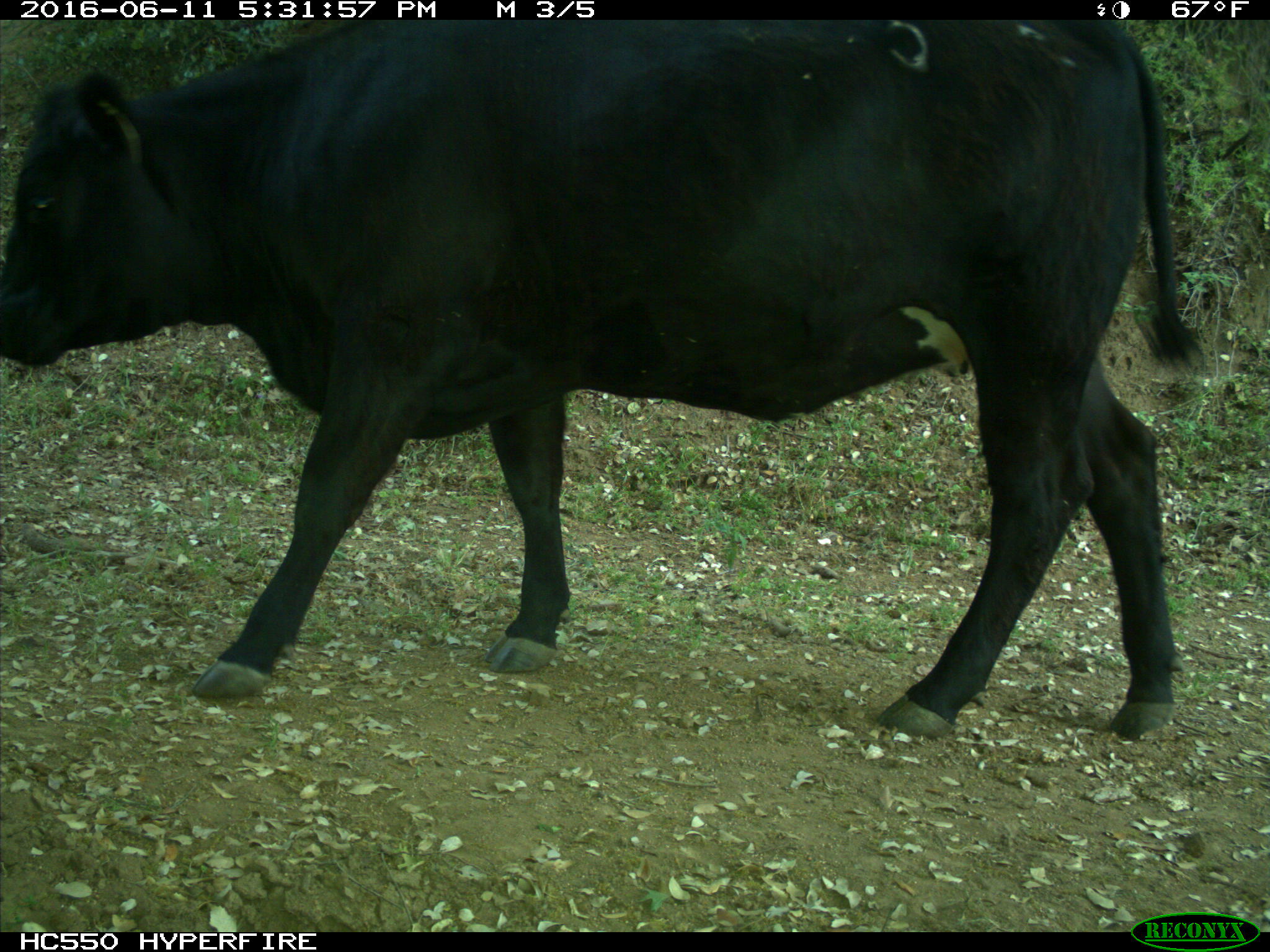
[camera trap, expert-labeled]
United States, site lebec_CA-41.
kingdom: Animalia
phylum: Chordata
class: Mammalia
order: Artiodactyla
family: Bovidae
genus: Bos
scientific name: Bos taurus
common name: domestic cow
Bos taurus (domestic cow).